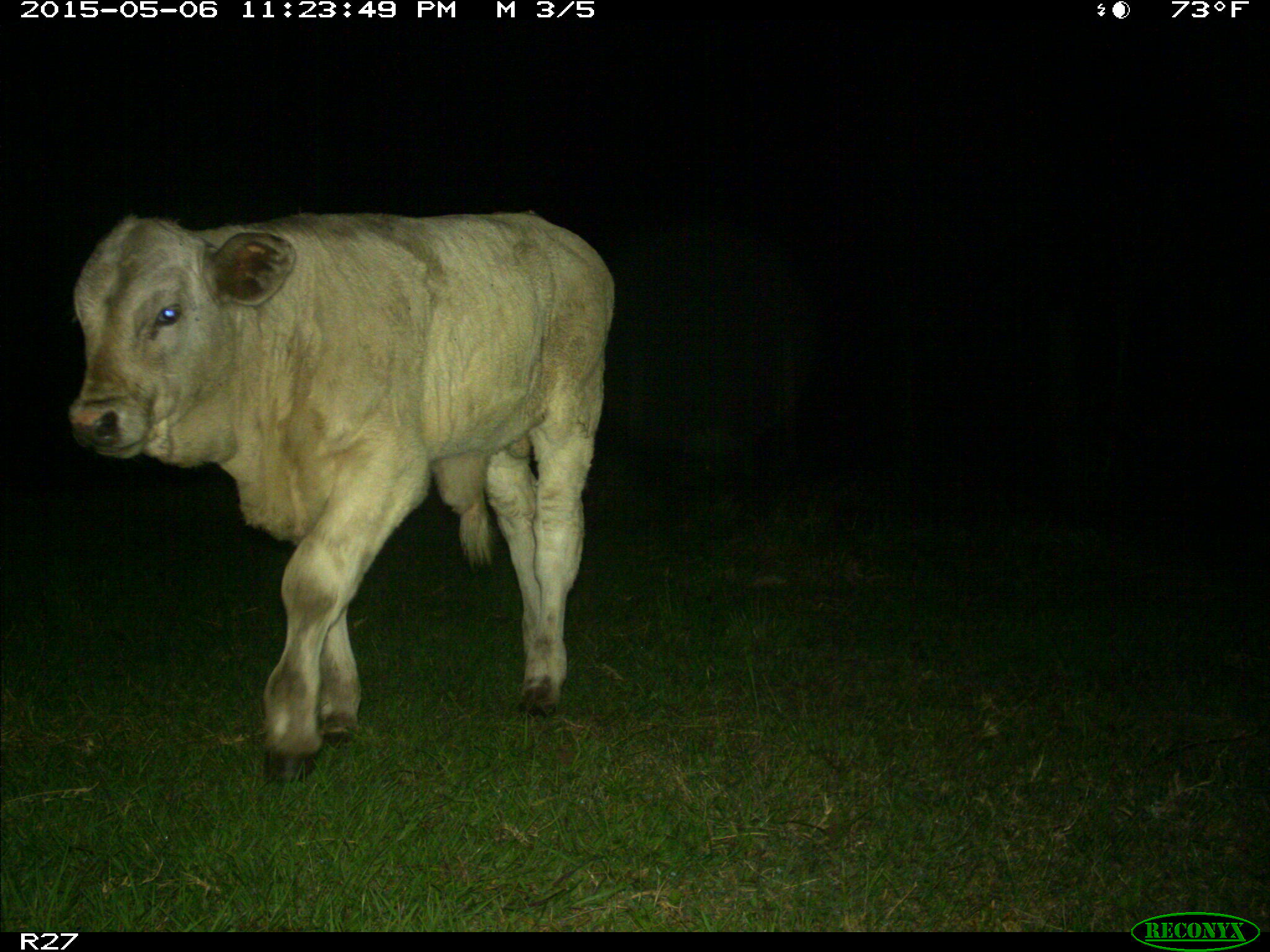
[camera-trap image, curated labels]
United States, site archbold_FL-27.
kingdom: Animalia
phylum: Chordata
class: Mammalia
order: Artiodactyla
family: Bovidae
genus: Bos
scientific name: Bos taurus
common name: domestic cow